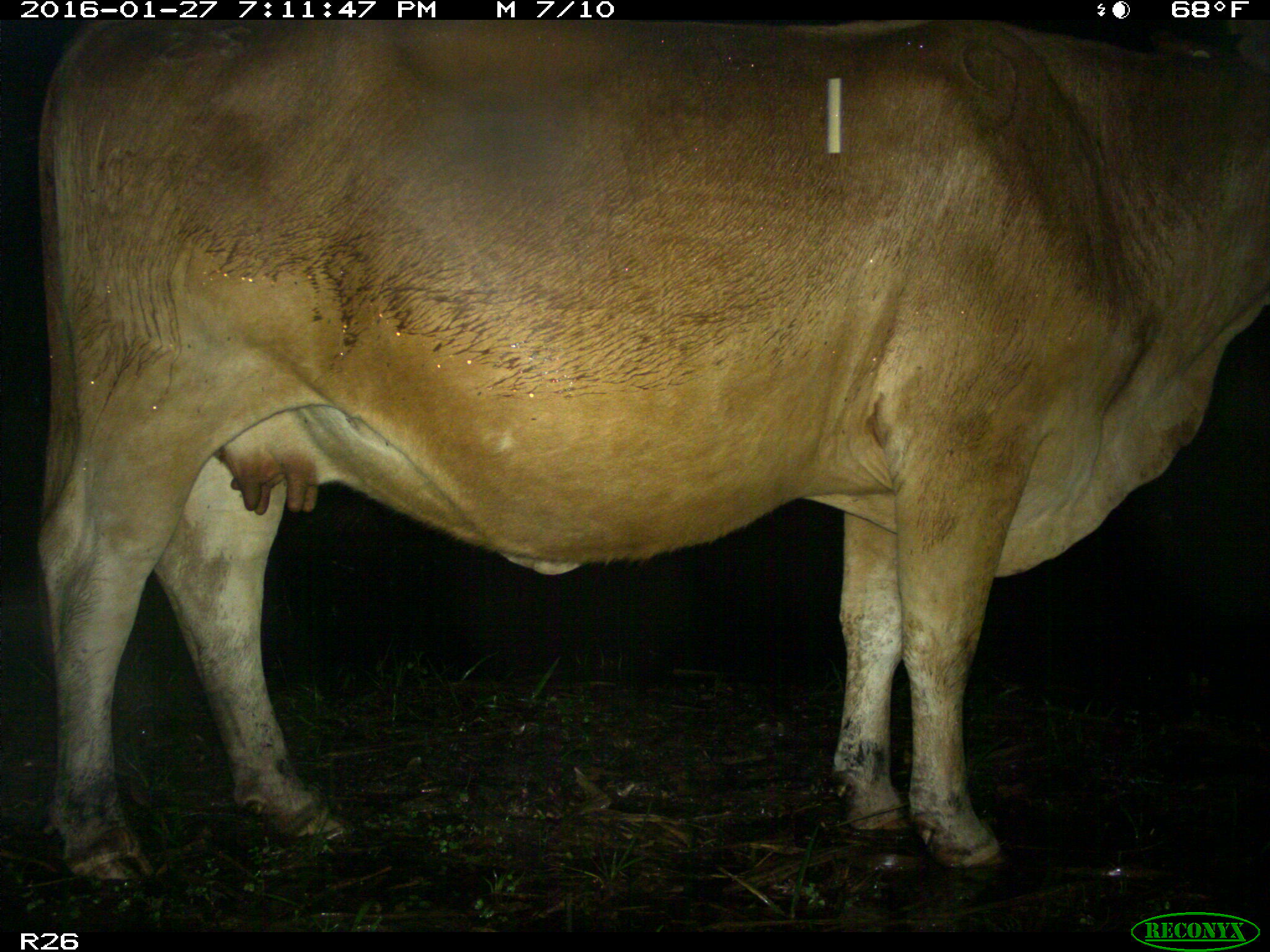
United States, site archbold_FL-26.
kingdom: Animalia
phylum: Chordata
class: Mammalia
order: Artiodactyla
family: Bovidae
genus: Bos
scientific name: Bos taurus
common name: domestic cow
Bos taurus (domestic cow).